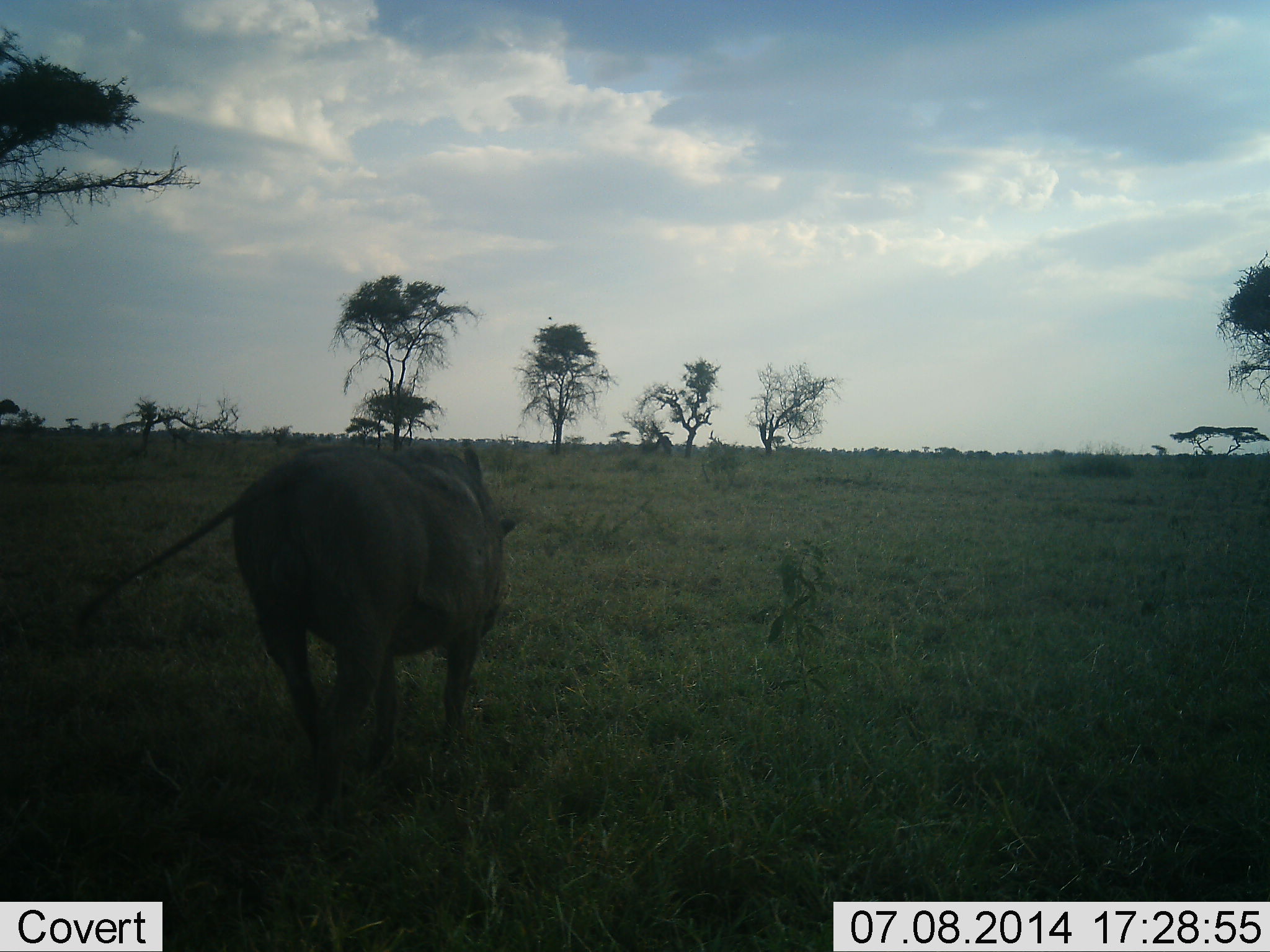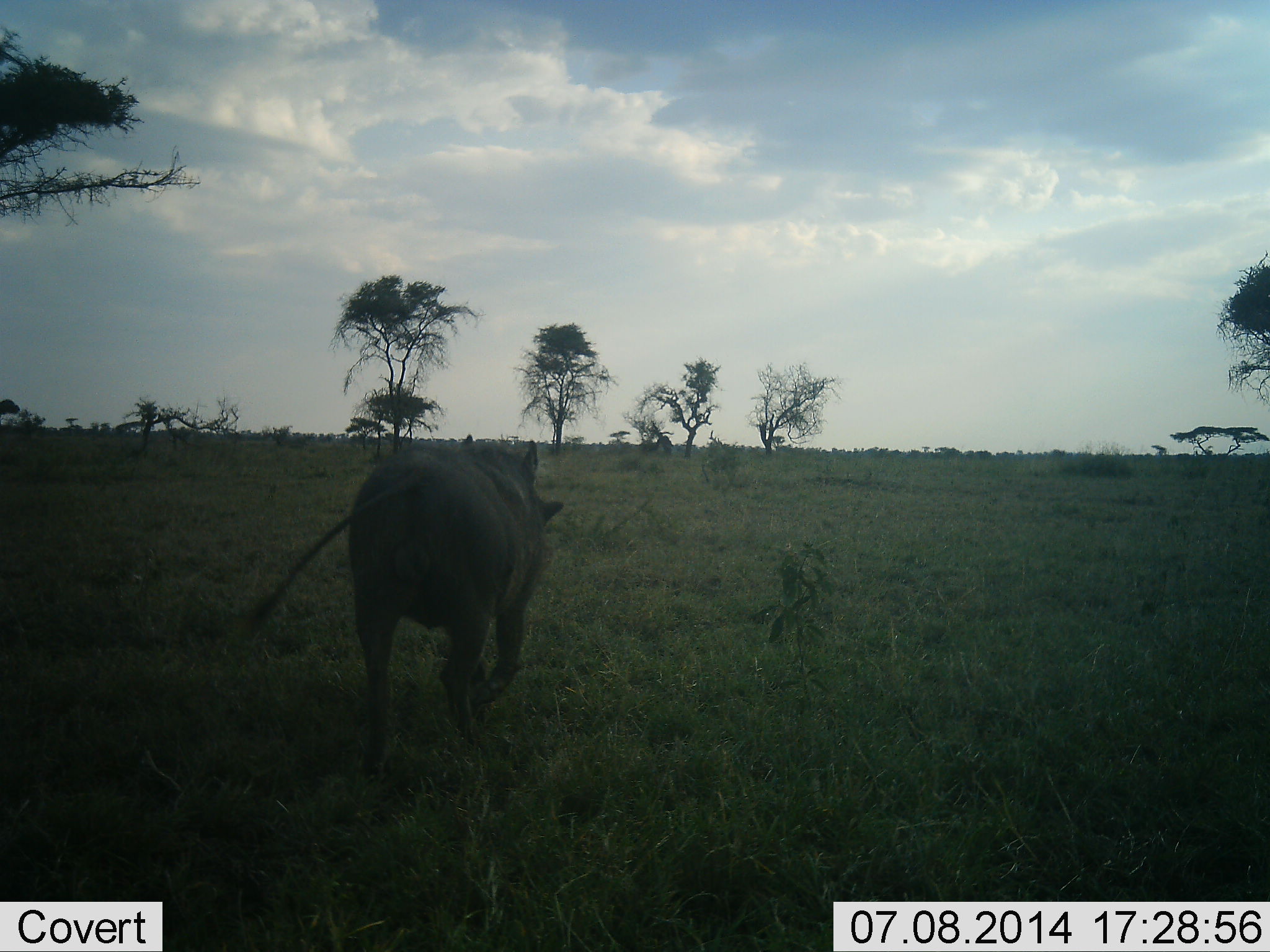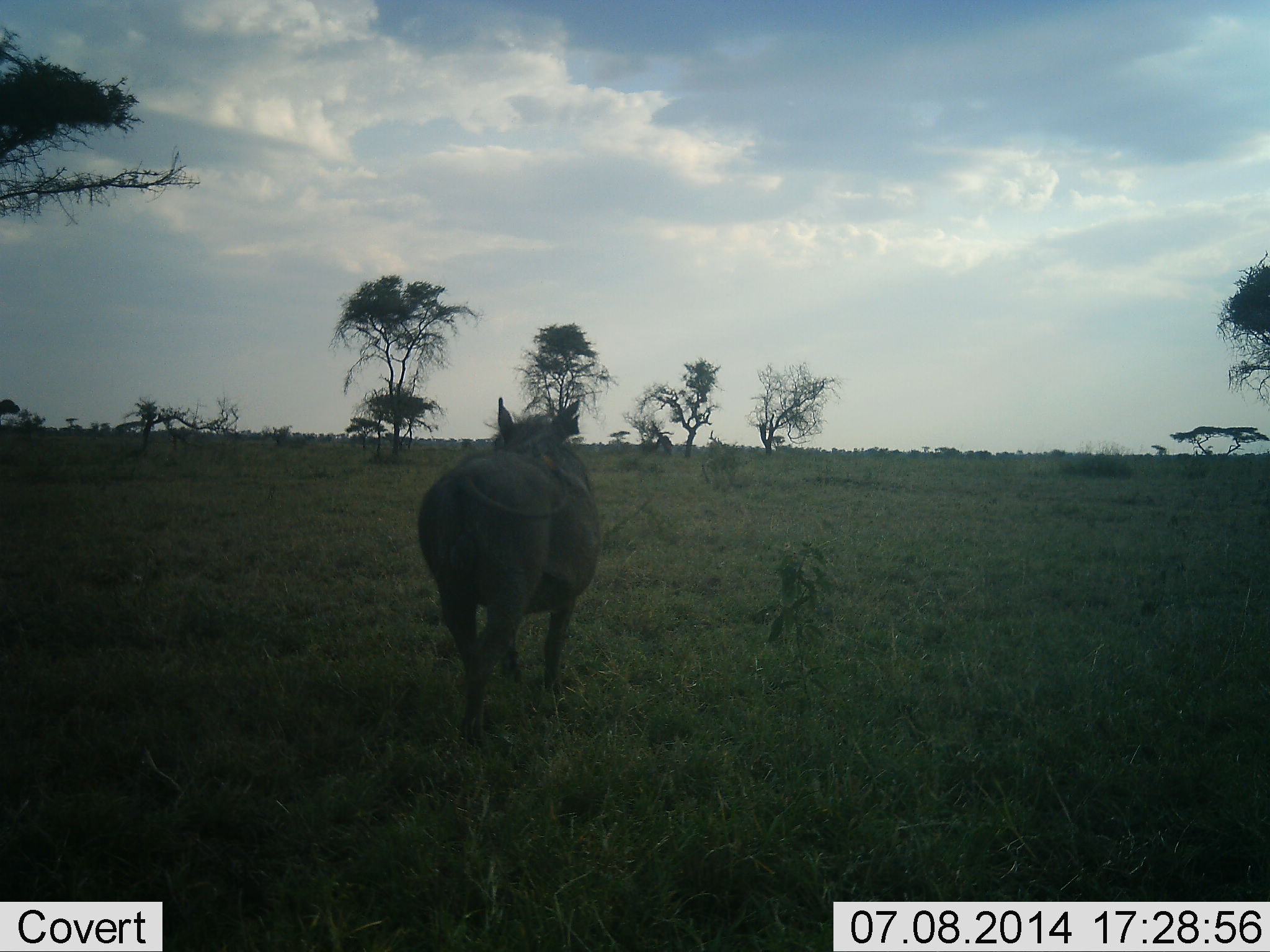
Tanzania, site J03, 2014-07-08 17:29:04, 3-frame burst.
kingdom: Animalia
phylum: Chordata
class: Mammalia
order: Artiodactyla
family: Suidae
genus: Phacochoerus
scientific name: Phacochoerus africanus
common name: warthog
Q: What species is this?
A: Warthog (Phacochoerus africanus).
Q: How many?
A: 1.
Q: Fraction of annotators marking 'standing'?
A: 0%.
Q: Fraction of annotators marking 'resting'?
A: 0%.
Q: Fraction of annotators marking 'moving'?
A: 100%.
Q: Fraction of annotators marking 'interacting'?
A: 0%.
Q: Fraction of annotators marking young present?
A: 0%.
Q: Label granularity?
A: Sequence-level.